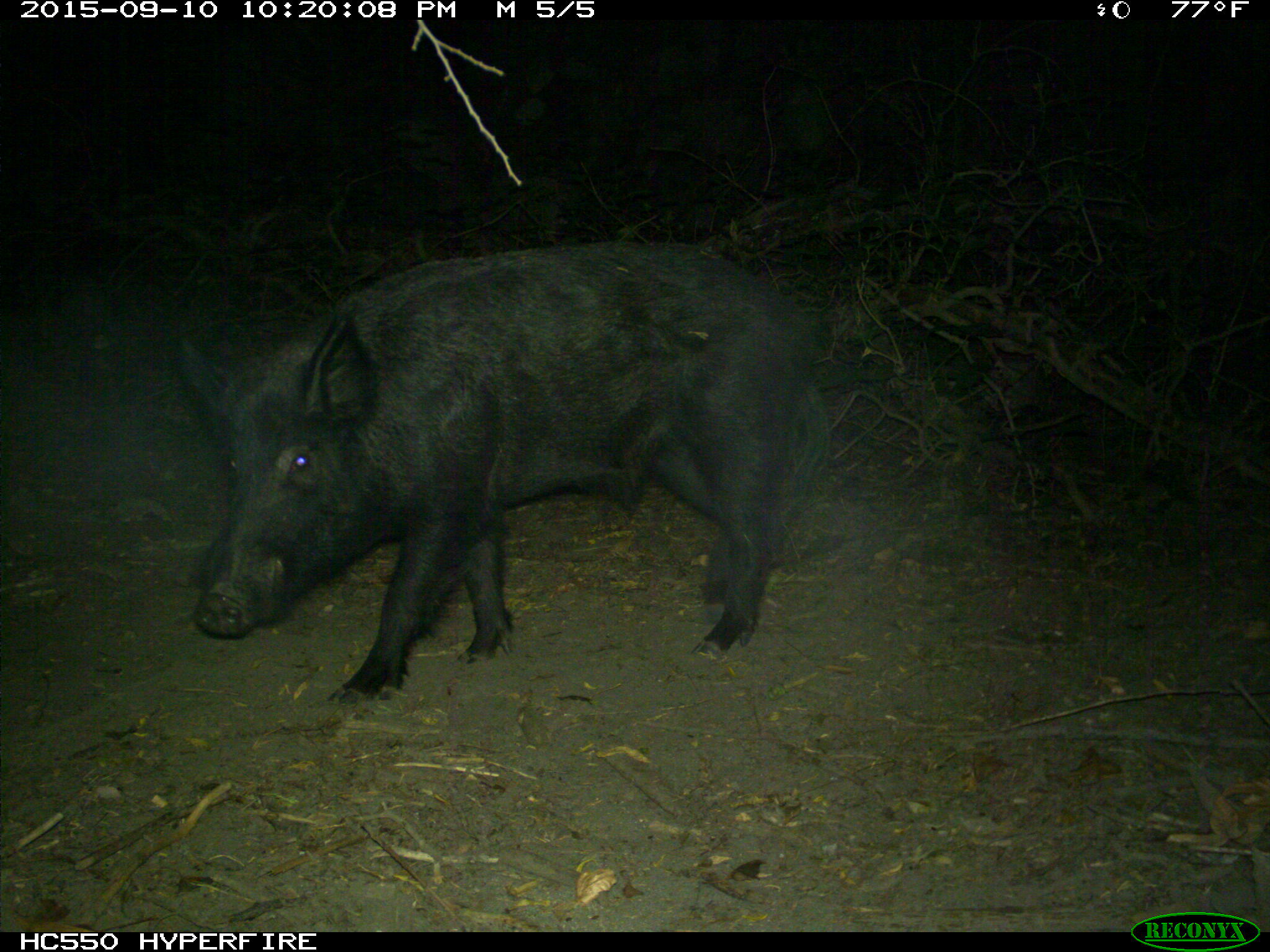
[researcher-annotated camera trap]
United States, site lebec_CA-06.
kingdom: Animalia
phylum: Chordata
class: Mammalia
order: Artiodactyla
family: Suidae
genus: Sus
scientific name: Sus scrofa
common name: wild boar